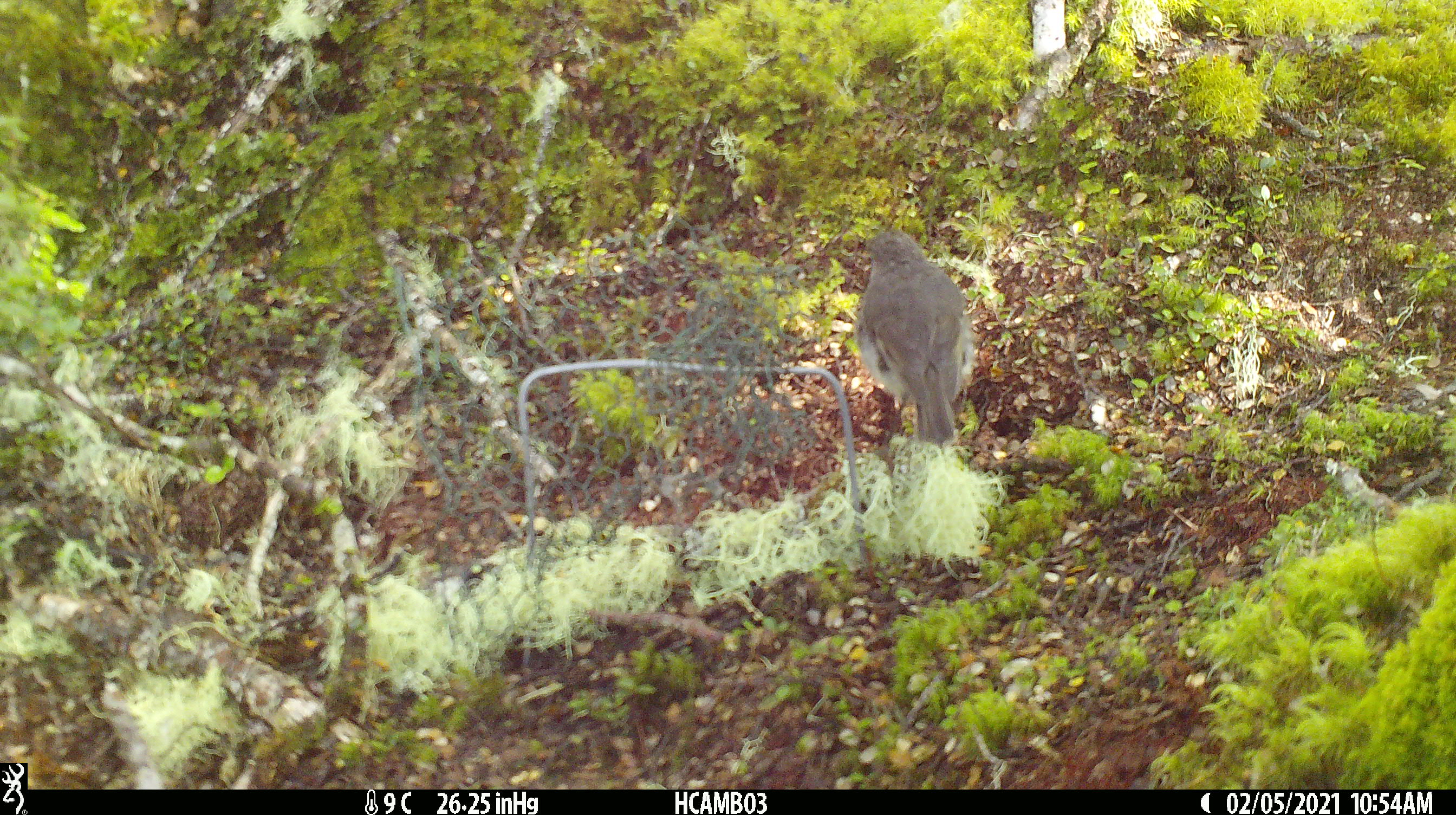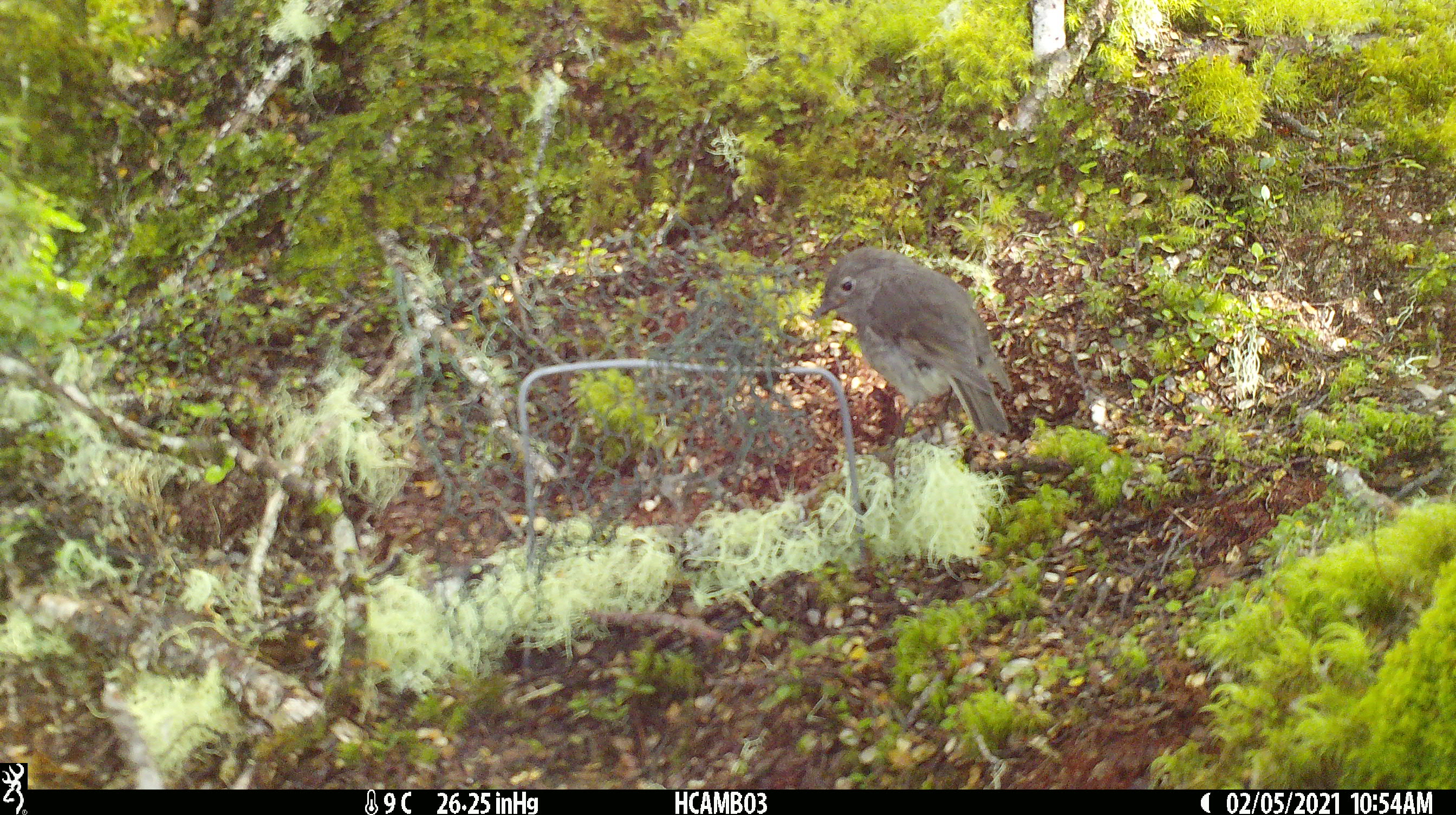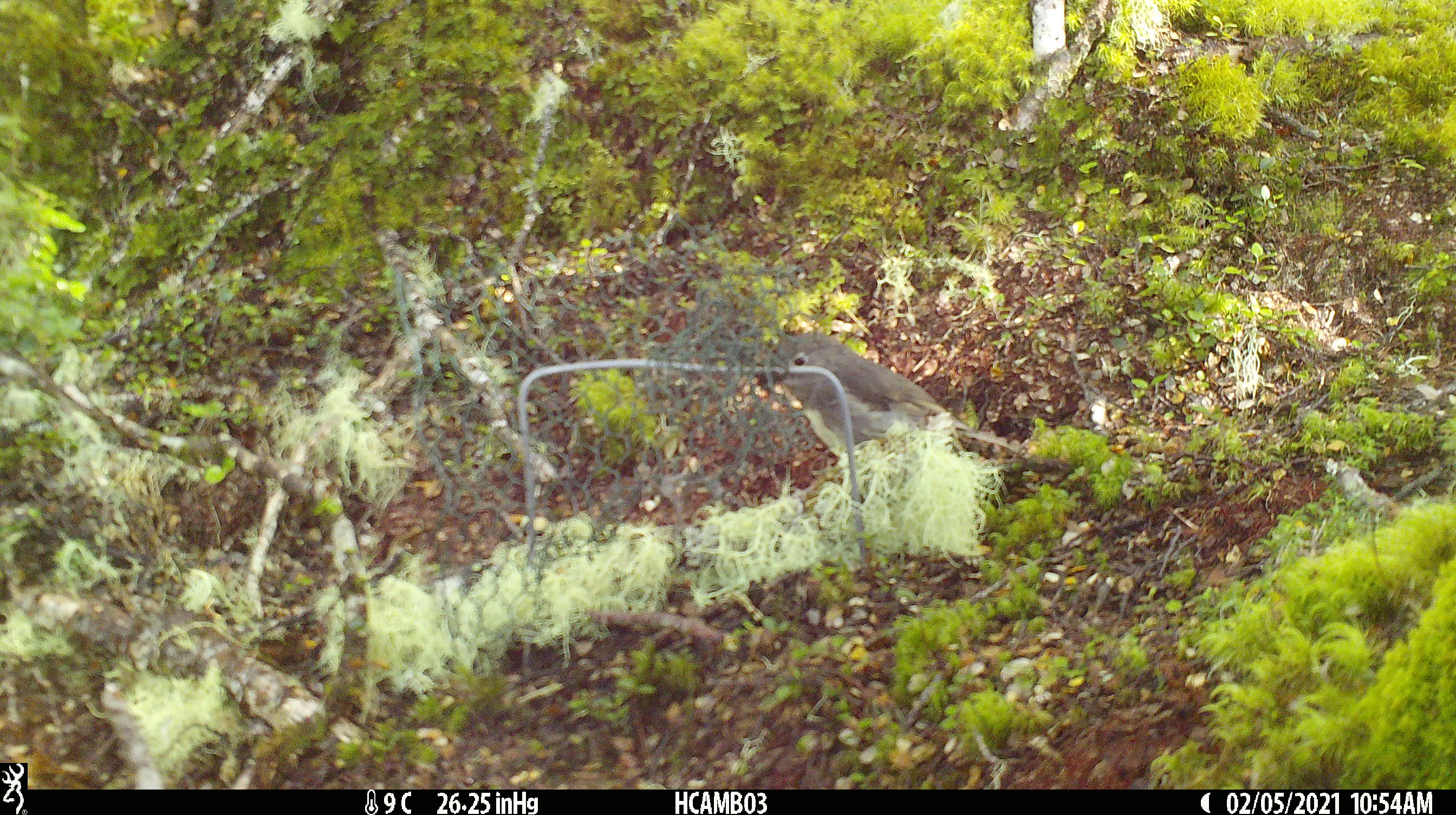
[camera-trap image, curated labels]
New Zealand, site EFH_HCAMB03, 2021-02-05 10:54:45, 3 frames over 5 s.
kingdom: Animalia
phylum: Chordata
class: Aves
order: Passeriformes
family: Petroicidae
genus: Petroica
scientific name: Petroica australis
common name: new zealand robin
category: robin